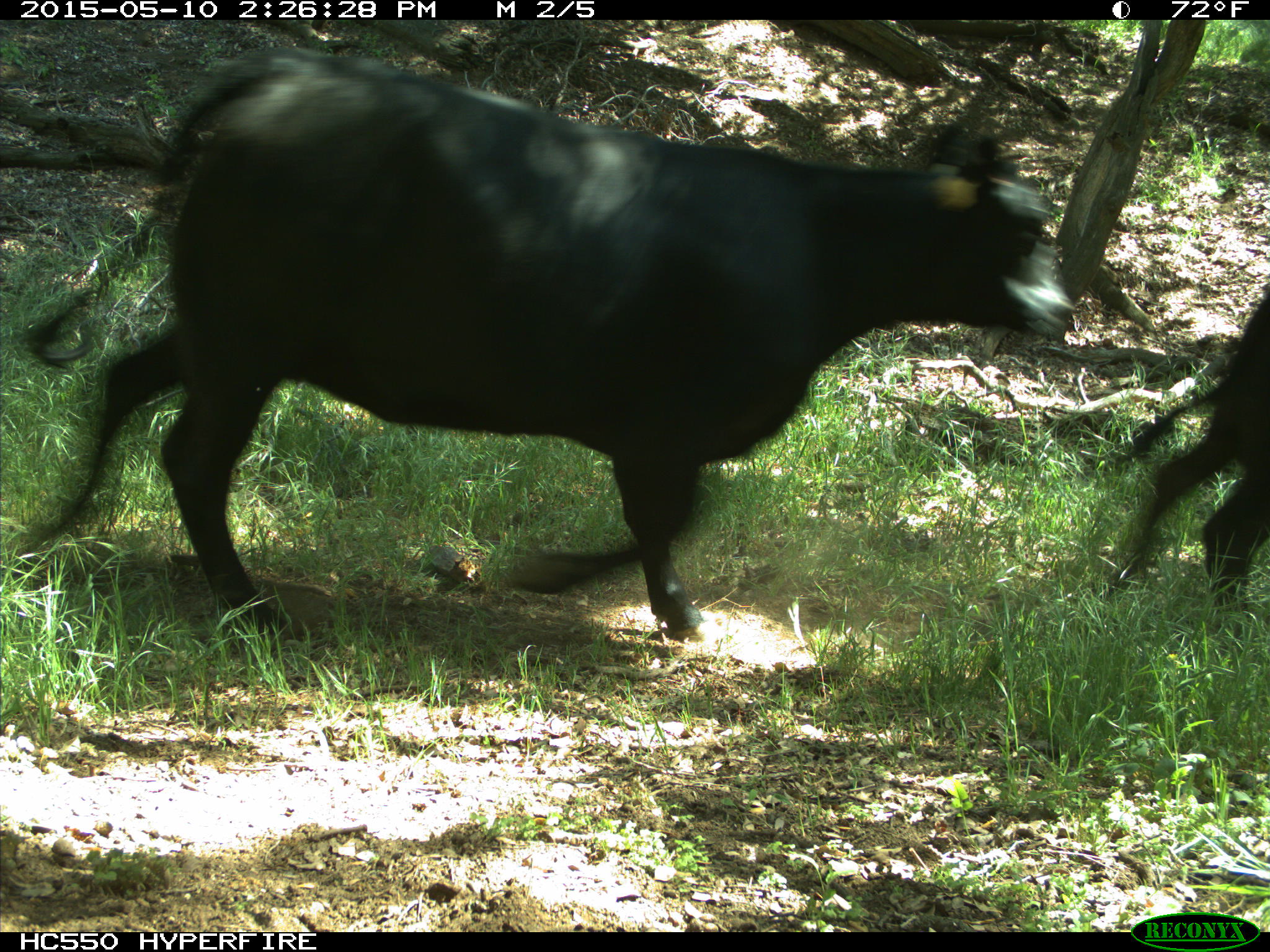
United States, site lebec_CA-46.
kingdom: Animalia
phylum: Chordata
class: Mammalia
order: Artiodactyla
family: Bovidae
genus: Bos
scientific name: Bos taurus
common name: domestic cow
Bos taurus (domestic cow).